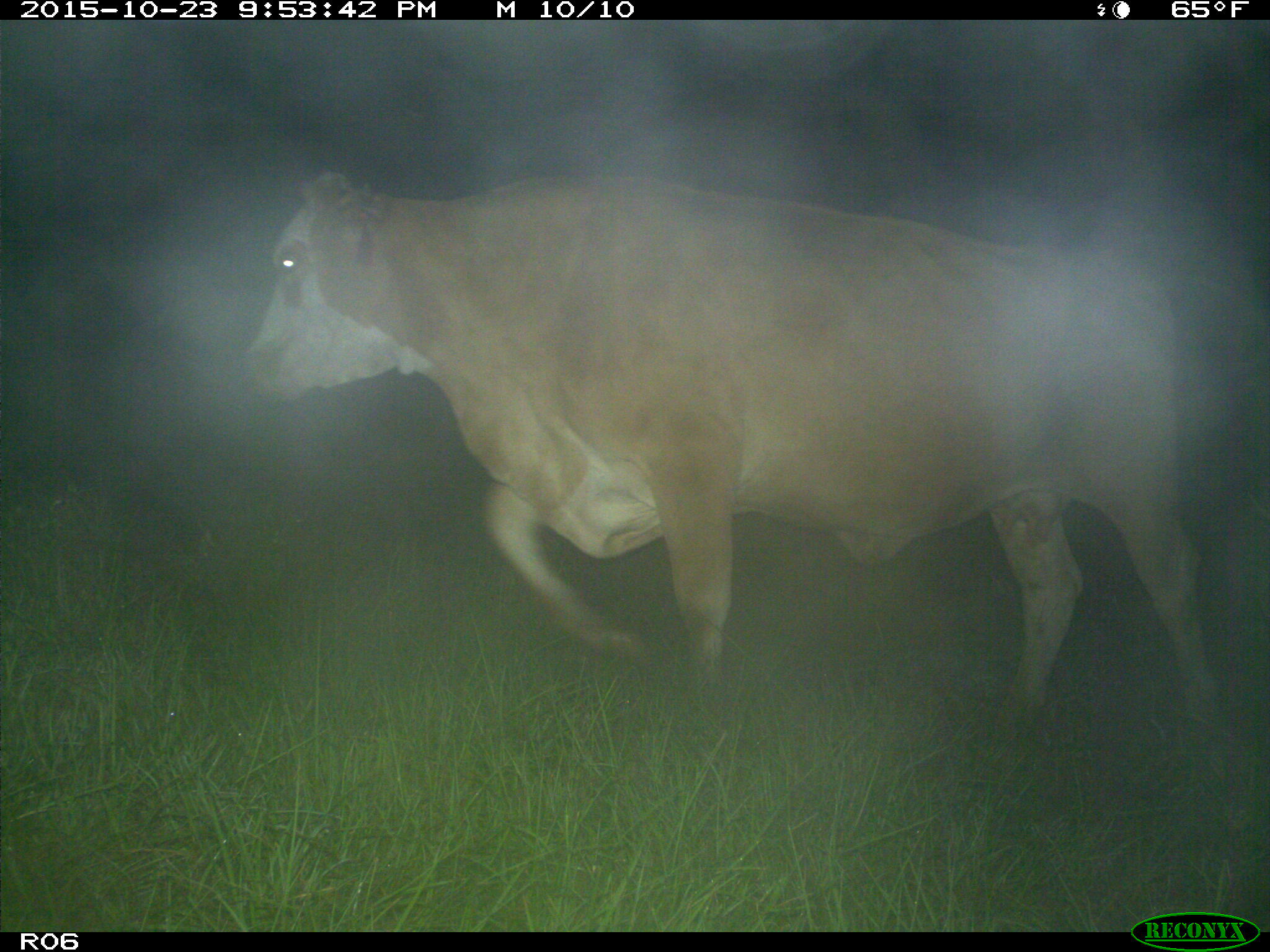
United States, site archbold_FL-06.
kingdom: Animalia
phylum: Chordata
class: Mammalia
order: Artiodactyla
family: Bovidae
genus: Bos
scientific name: Bos taurus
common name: domestic cow